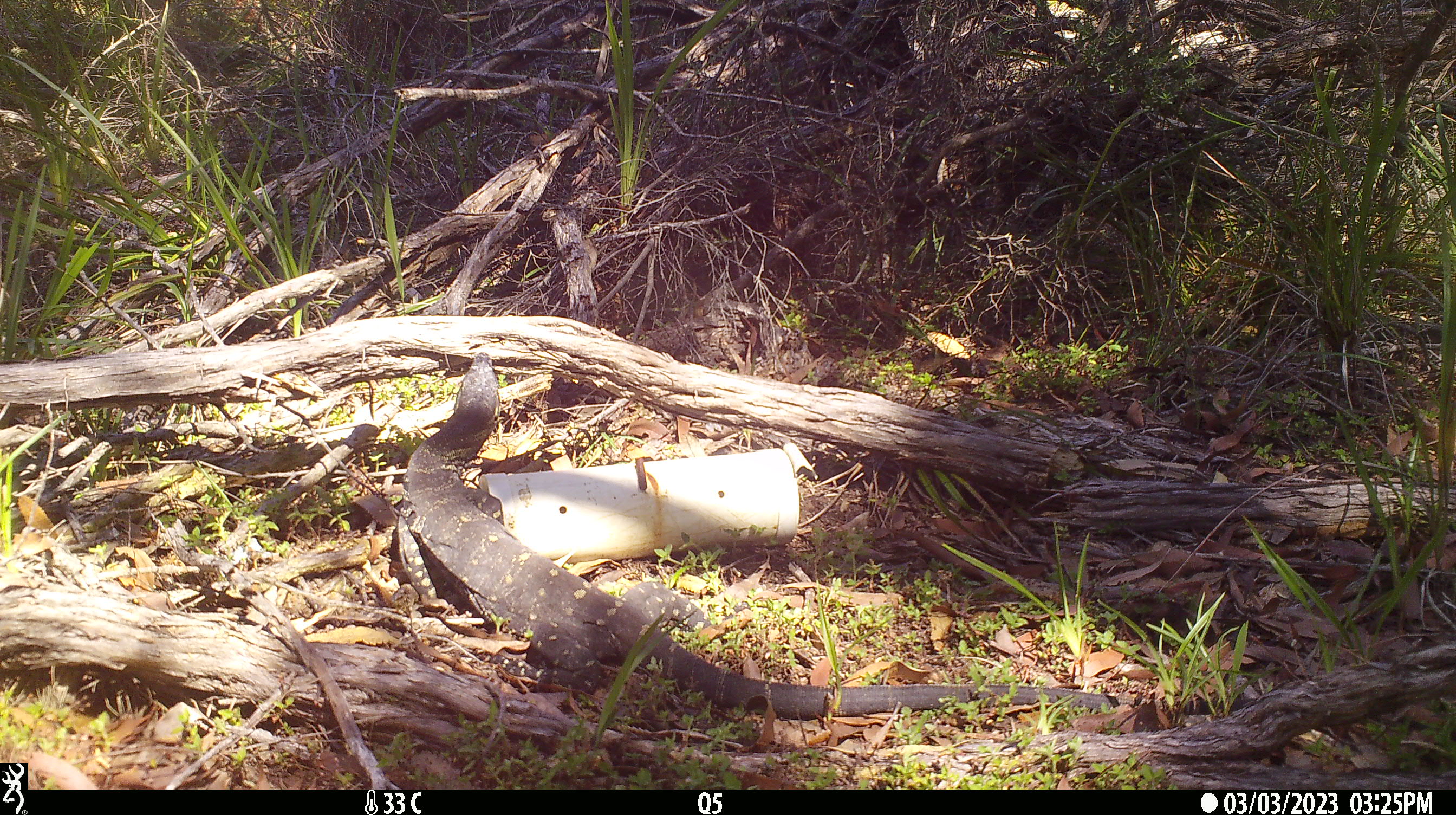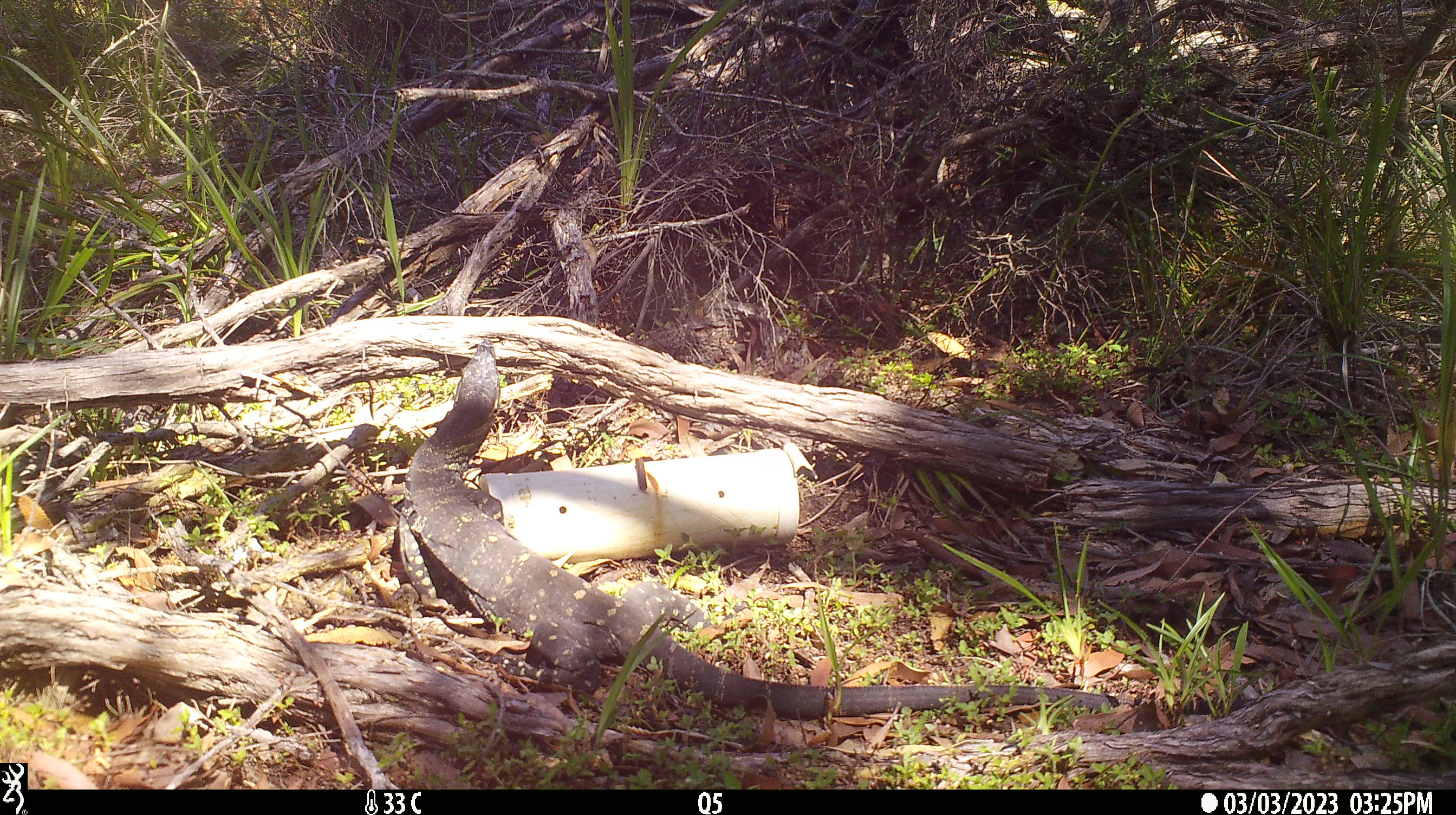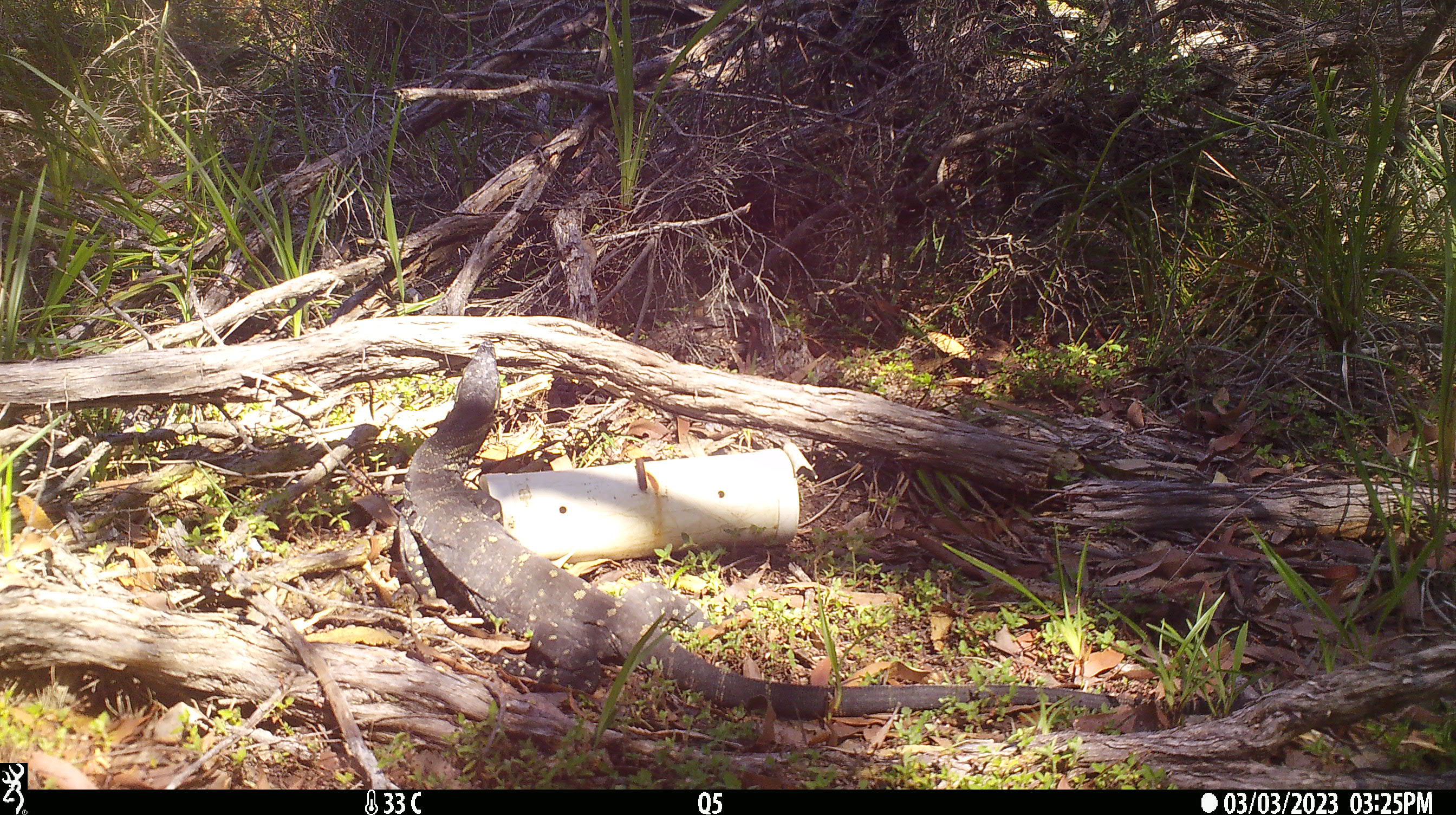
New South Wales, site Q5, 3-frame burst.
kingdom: Animalia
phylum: Chordata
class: Reptilia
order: Squamata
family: Varanidae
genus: Varanus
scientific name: Varanus varius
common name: lace monitor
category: goanna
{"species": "goanna (lace monitor) (Varanus varius)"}